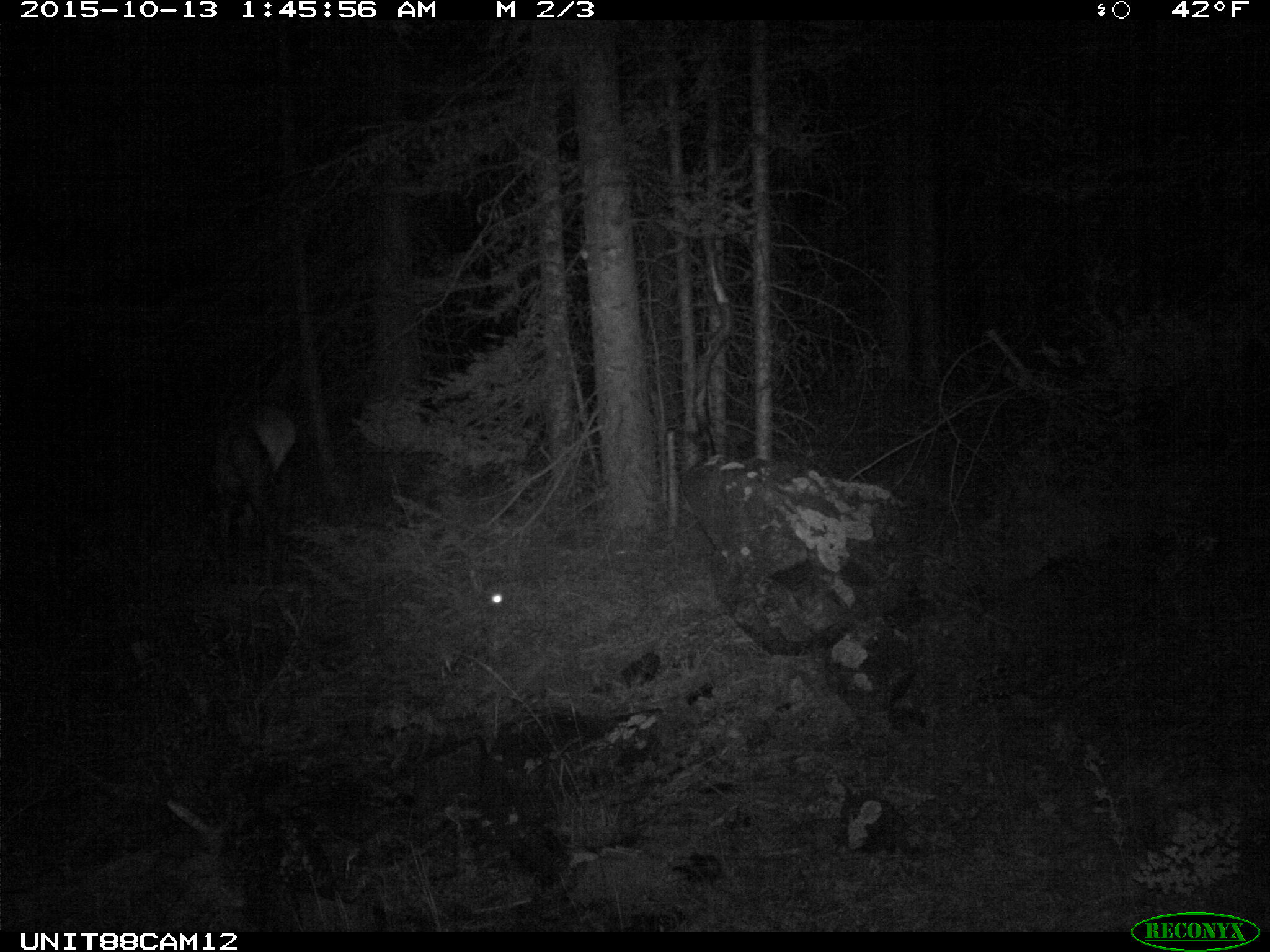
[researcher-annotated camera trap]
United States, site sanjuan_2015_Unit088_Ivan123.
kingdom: Animalia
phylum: Chordata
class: Mammalia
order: Artiodactyla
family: Cervidae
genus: Cervus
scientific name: Cervus elaphus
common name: red deer